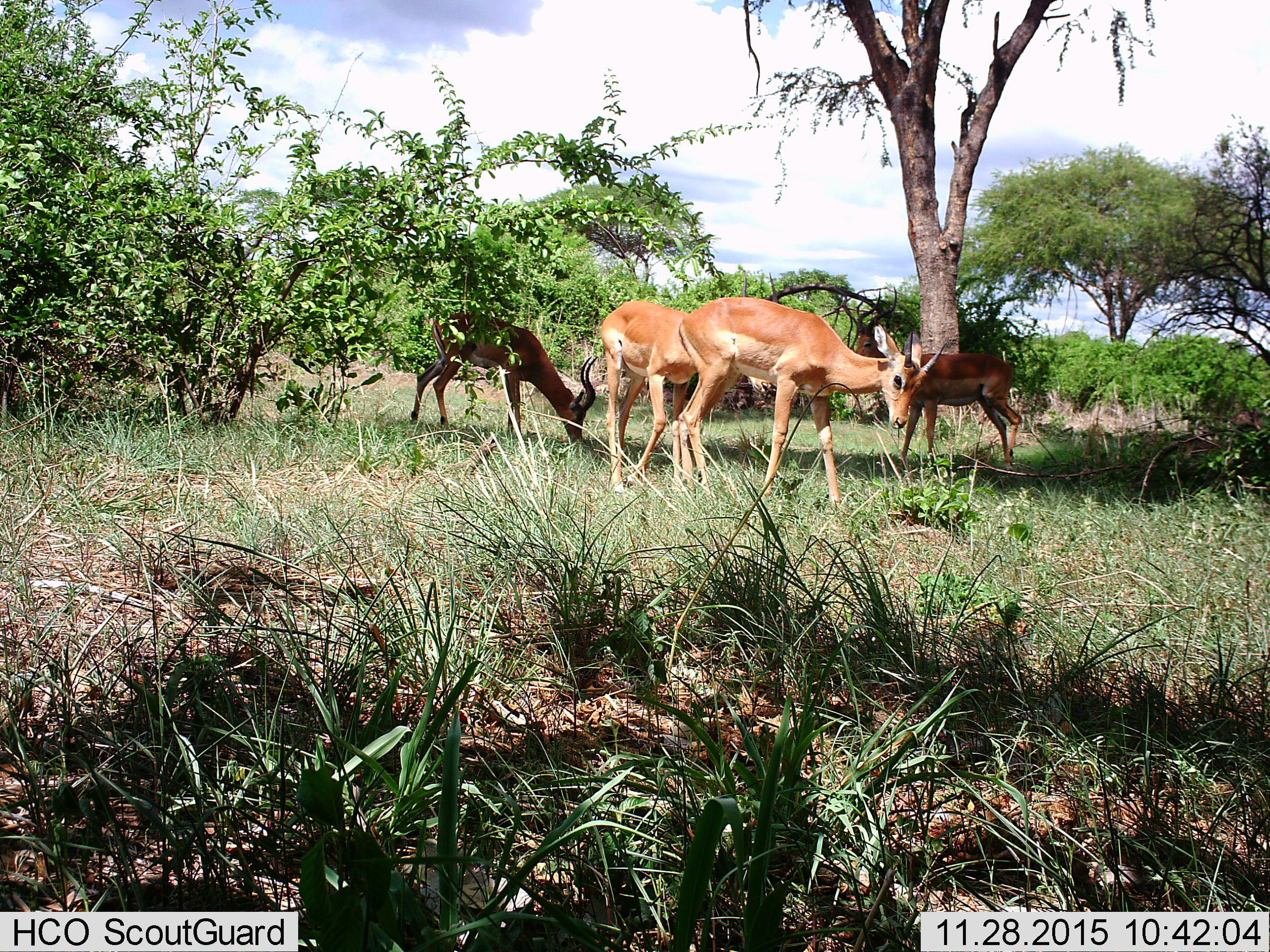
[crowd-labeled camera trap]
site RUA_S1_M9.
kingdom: Animalia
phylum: Chordata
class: Mammalia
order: Artiodactyla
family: Bovidae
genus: Aepyceros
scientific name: Aepyceros melampus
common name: impala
Impala (Aepyceros melampus), count 4. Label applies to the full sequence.